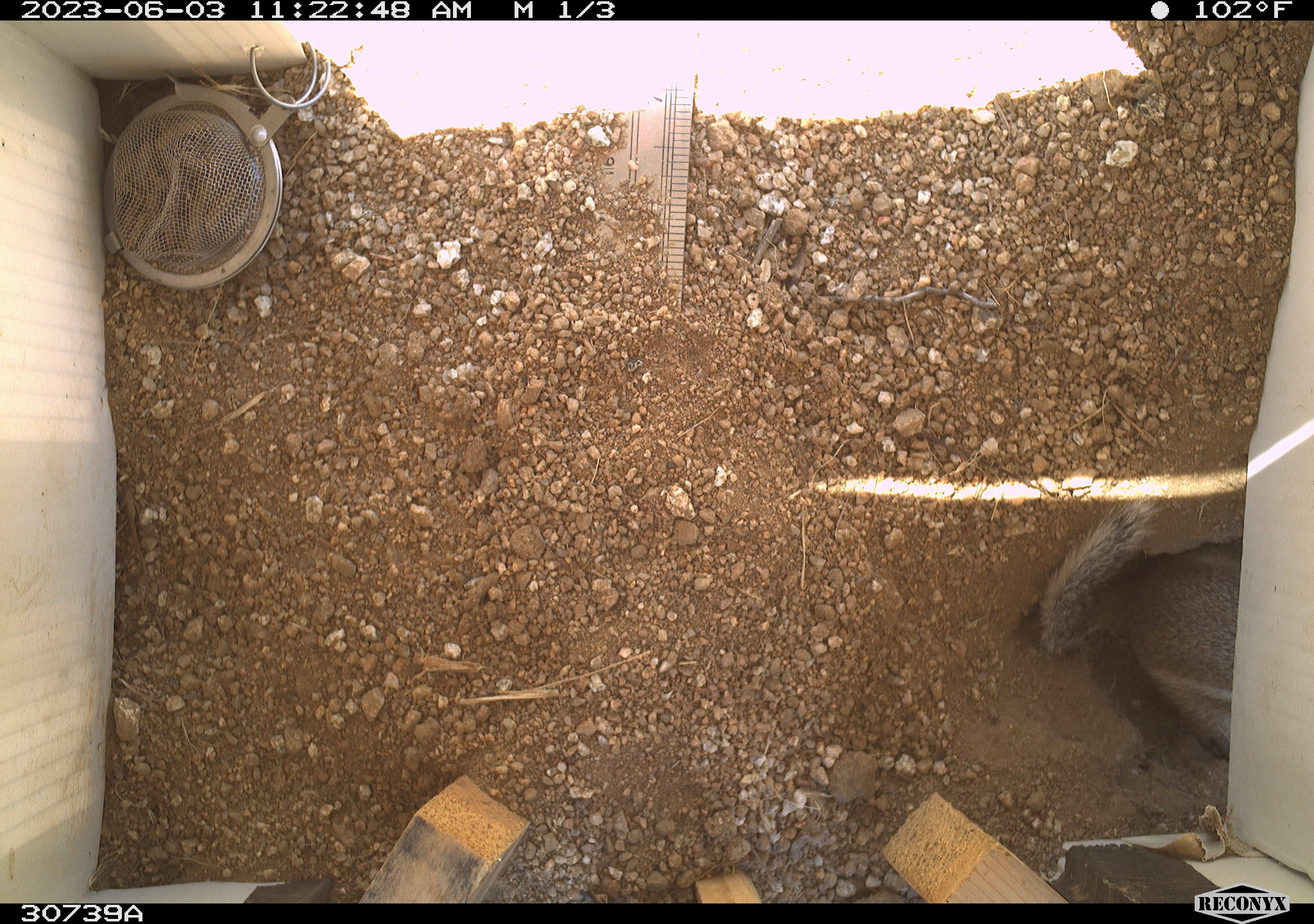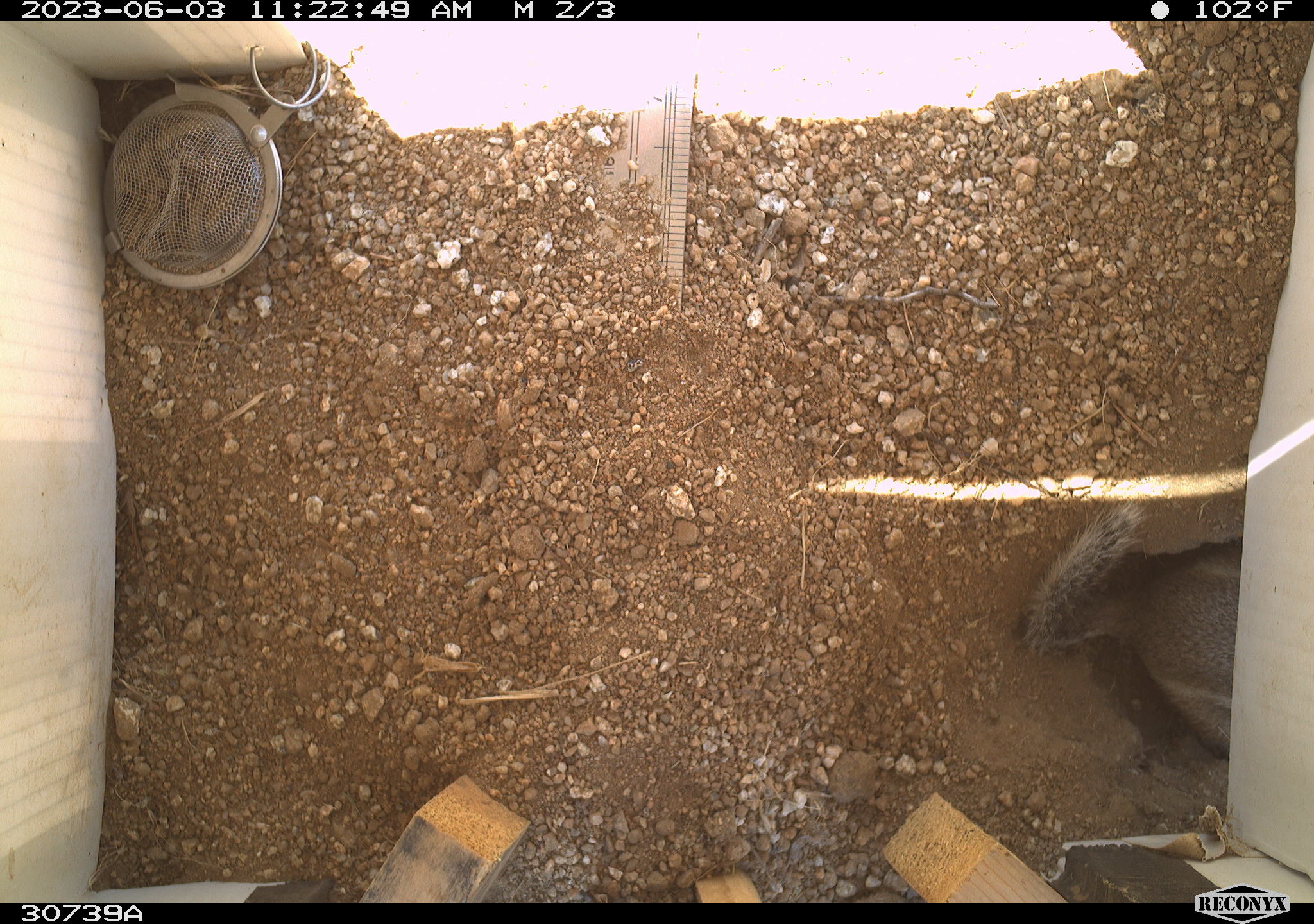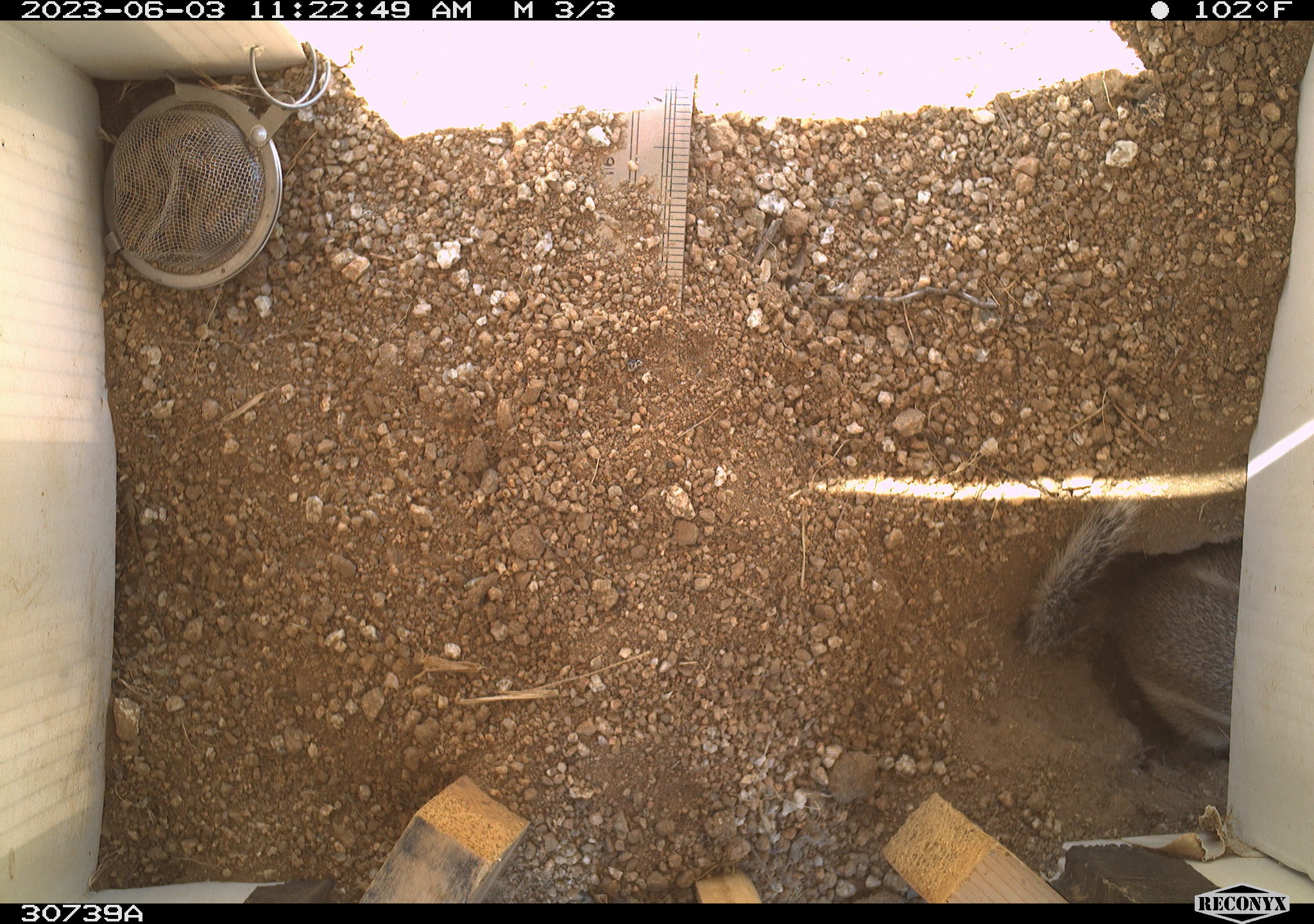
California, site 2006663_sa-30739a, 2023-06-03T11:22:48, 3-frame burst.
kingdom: Animalia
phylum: Chordata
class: Mammalia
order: Rodentia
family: Sciuridae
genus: Ammospermophilus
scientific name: Ammospermophilus leucurus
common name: white-tailed antelope squirrel